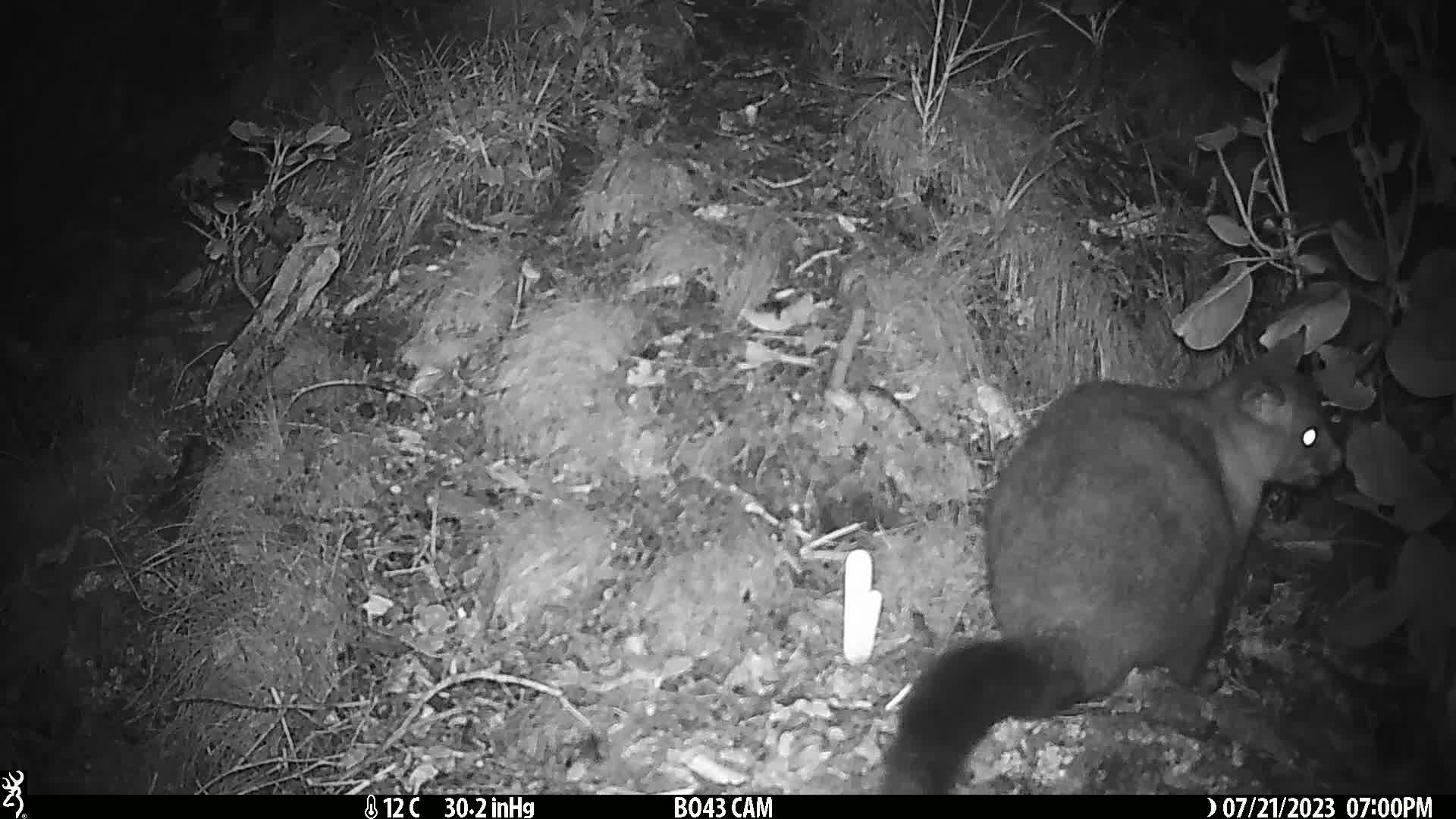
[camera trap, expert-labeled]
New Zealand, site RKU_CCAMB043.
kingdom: Animalia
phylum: Chordata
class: Mammalia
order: Diprotodontia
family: Phalangeridae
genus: Trichosurus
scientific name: Trichosurus vulpecula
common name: common brushtail possum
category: possum